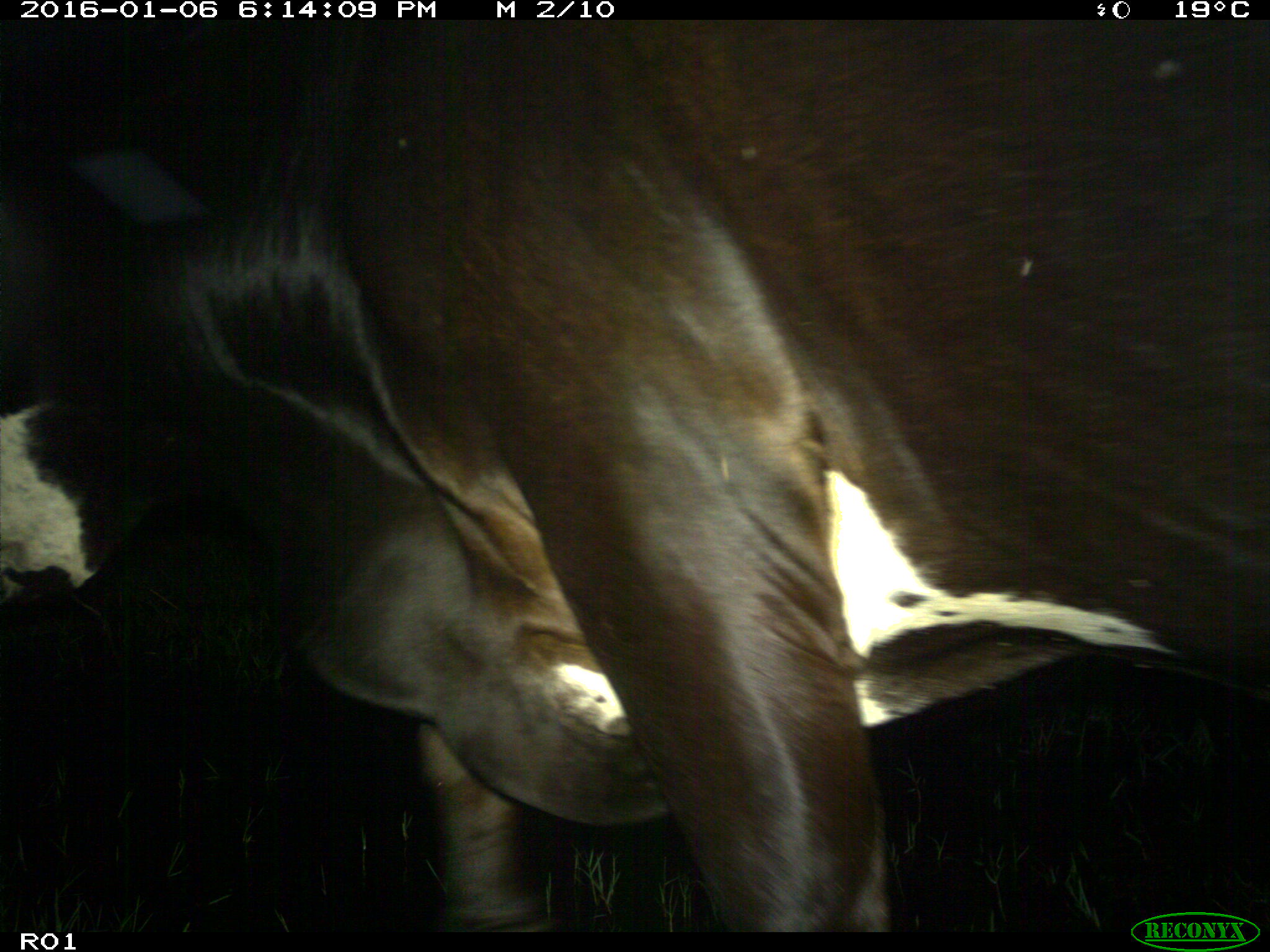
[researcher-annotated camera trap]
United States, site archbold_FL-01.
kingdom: Animalia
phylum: Chordata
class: Mammalia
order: Artiodactyla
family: Bovidae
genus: Bos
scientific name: Bos taurus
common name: domestic cow